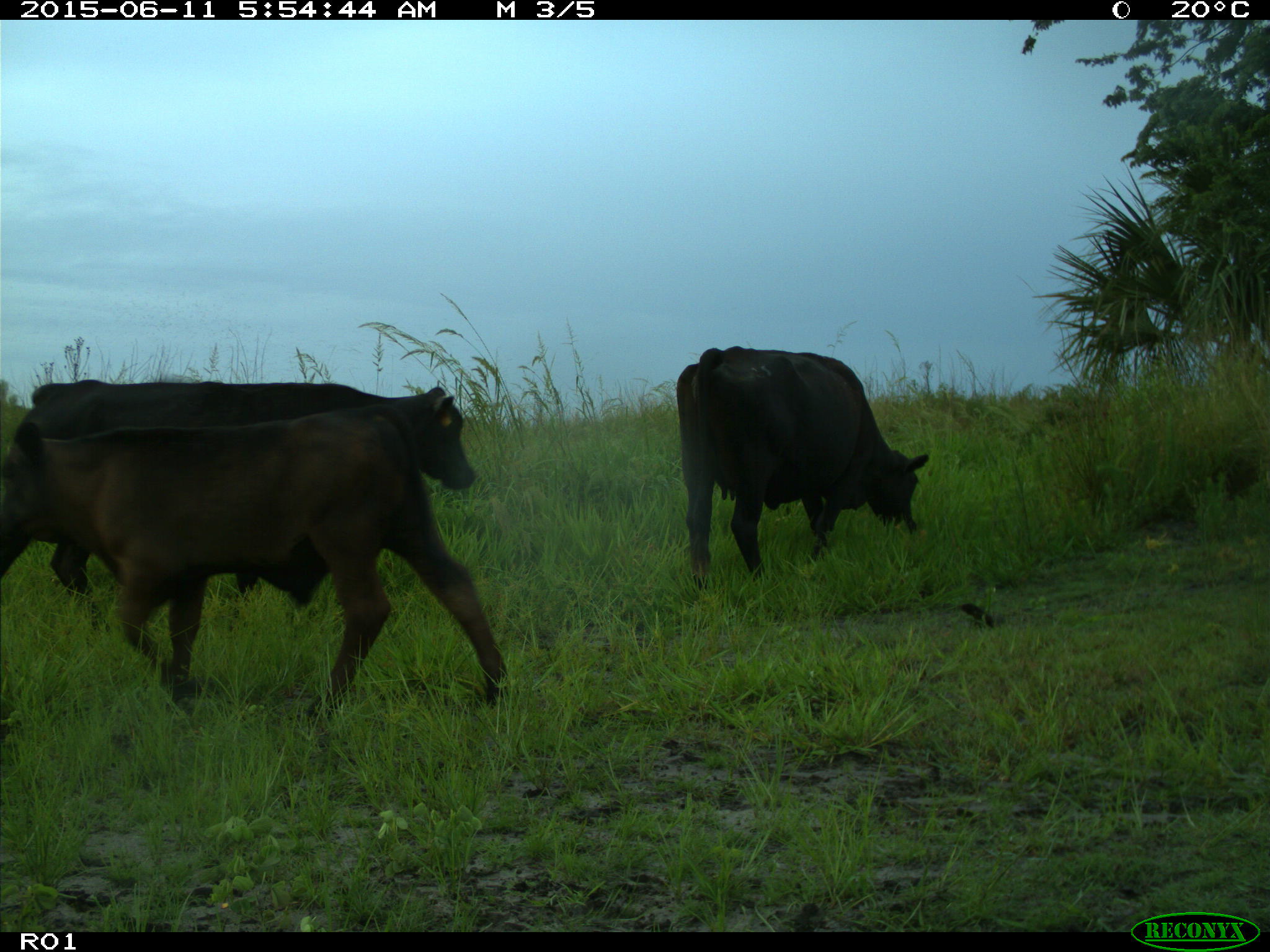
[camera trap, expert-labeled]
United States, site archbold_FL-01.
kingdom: Animalia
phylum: Chordata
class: Mammalia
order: Artiodactyla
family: Bovidae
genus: Bos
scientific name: Bos taurus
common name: domestic cow